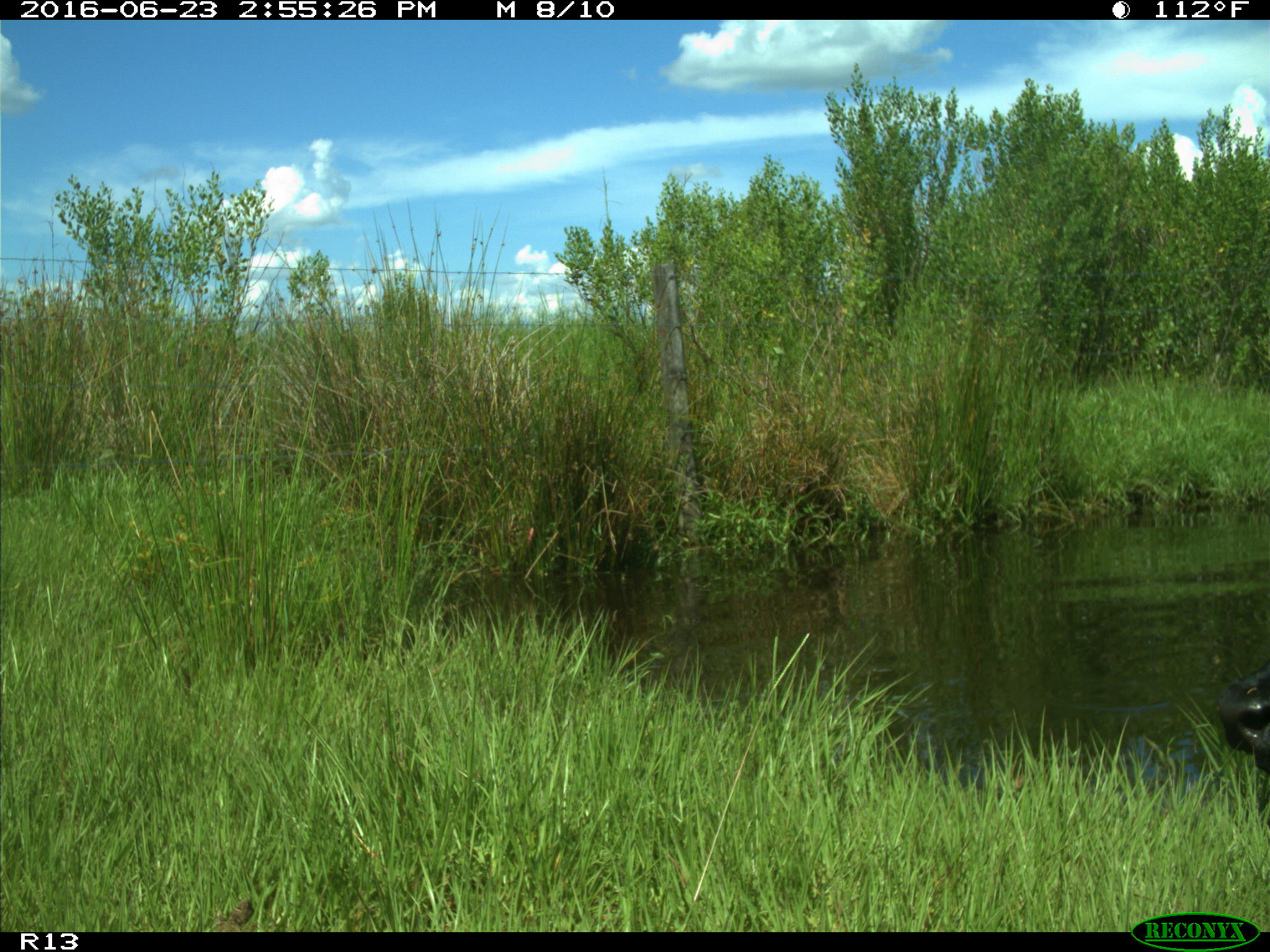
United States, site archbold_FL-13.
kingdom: Animalia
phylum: Chordata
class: Mammalia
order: Artiodactyla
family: Bovidae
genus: Bos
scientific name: Bos taurus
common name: domestic cow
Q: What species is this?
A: Bos taurus (domestic cow).